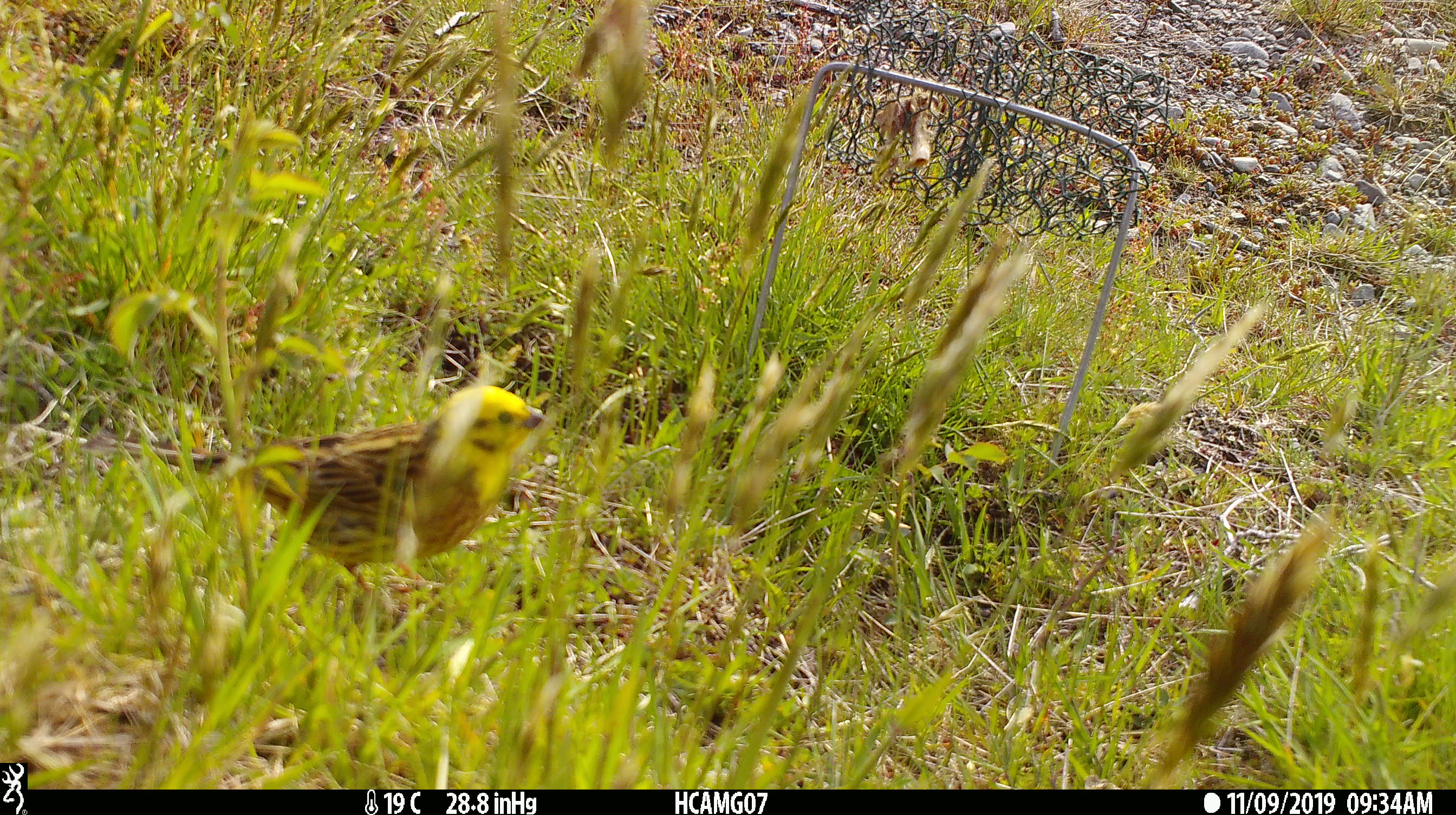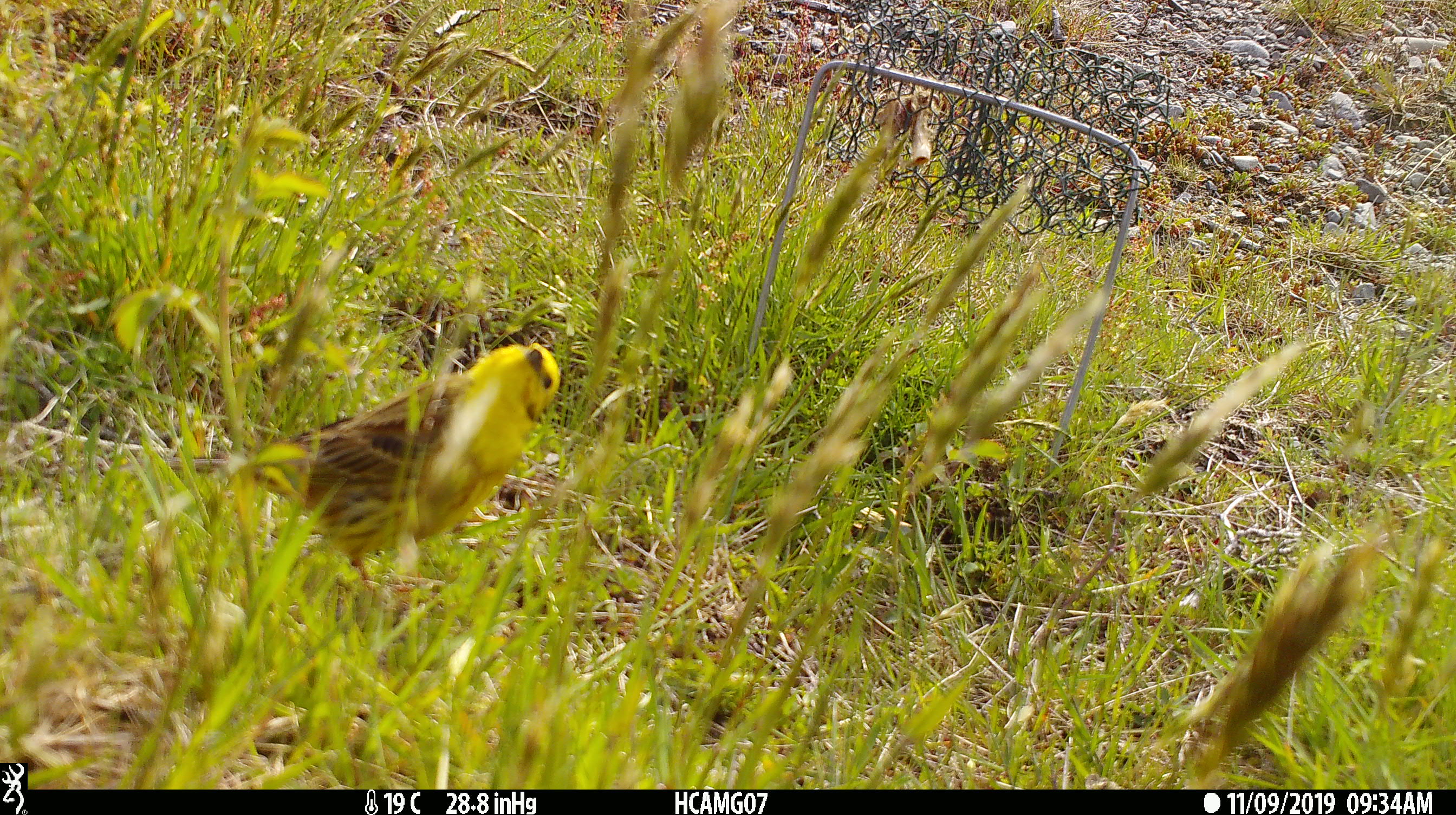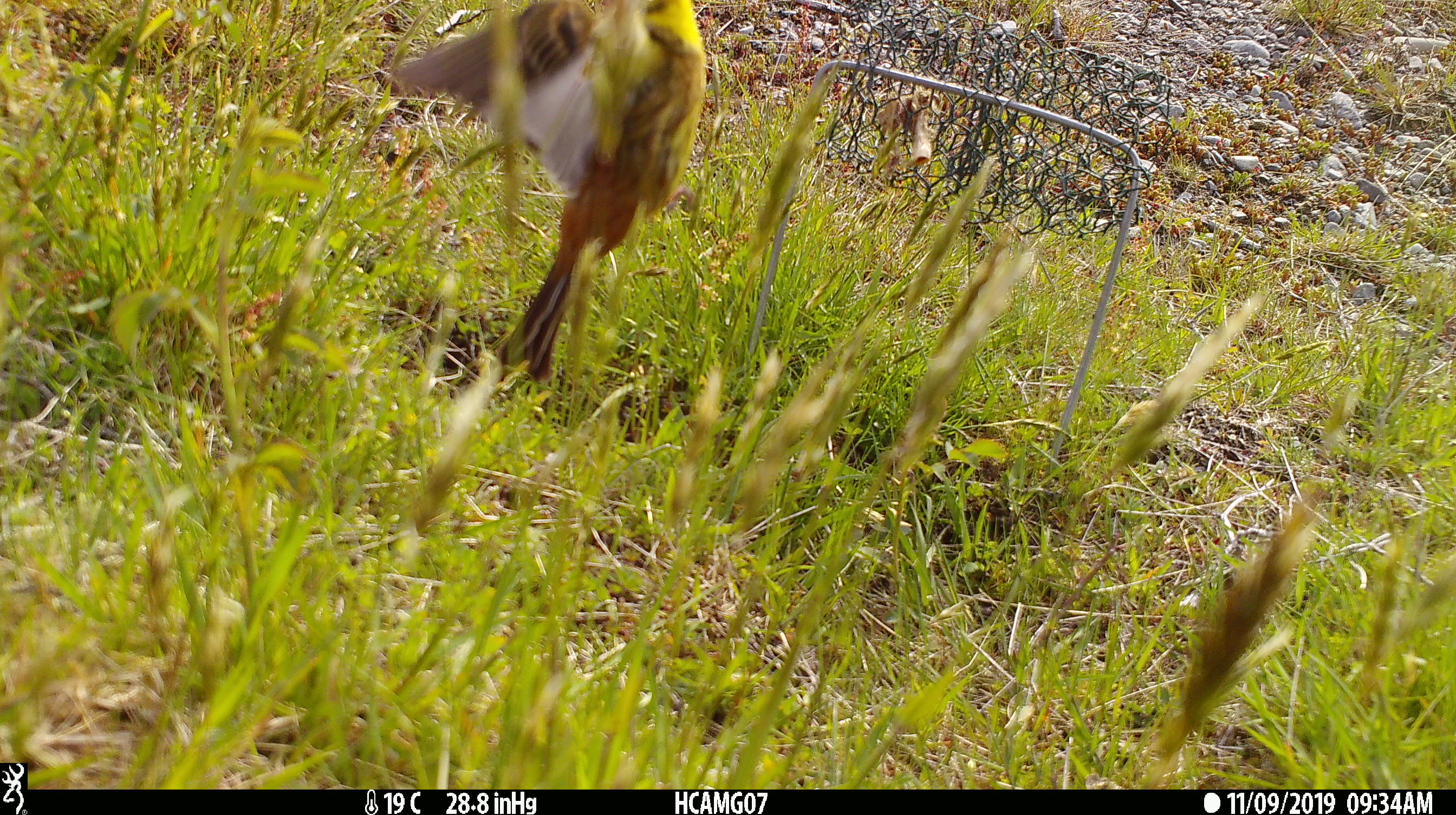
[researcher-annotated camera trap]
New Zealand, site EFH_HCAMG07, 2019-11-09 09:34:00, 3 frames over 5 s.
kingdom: Animalia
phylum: Chordata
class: Aves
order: Passeriformes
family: Emberizidae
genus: Emberiza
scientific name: Emberiza citrinella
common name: yellowhammer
Yellowhammer (Emberiza citrinella).